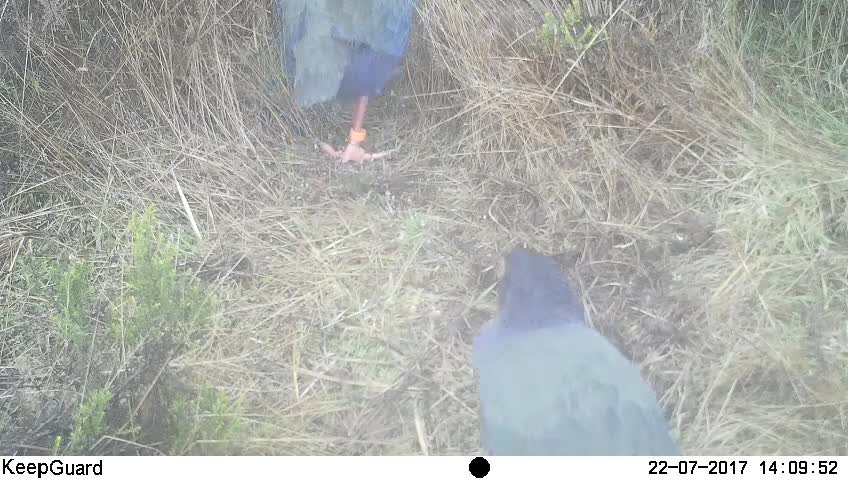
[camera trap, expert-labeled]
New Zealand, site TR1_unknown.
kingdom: Animalia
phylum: Chordata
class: Aves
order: Gruiformes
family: Rallidae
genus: Porphyrio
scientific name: Porphyrio mantelli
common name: takahe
Takahe (Porphyrio mantelli).